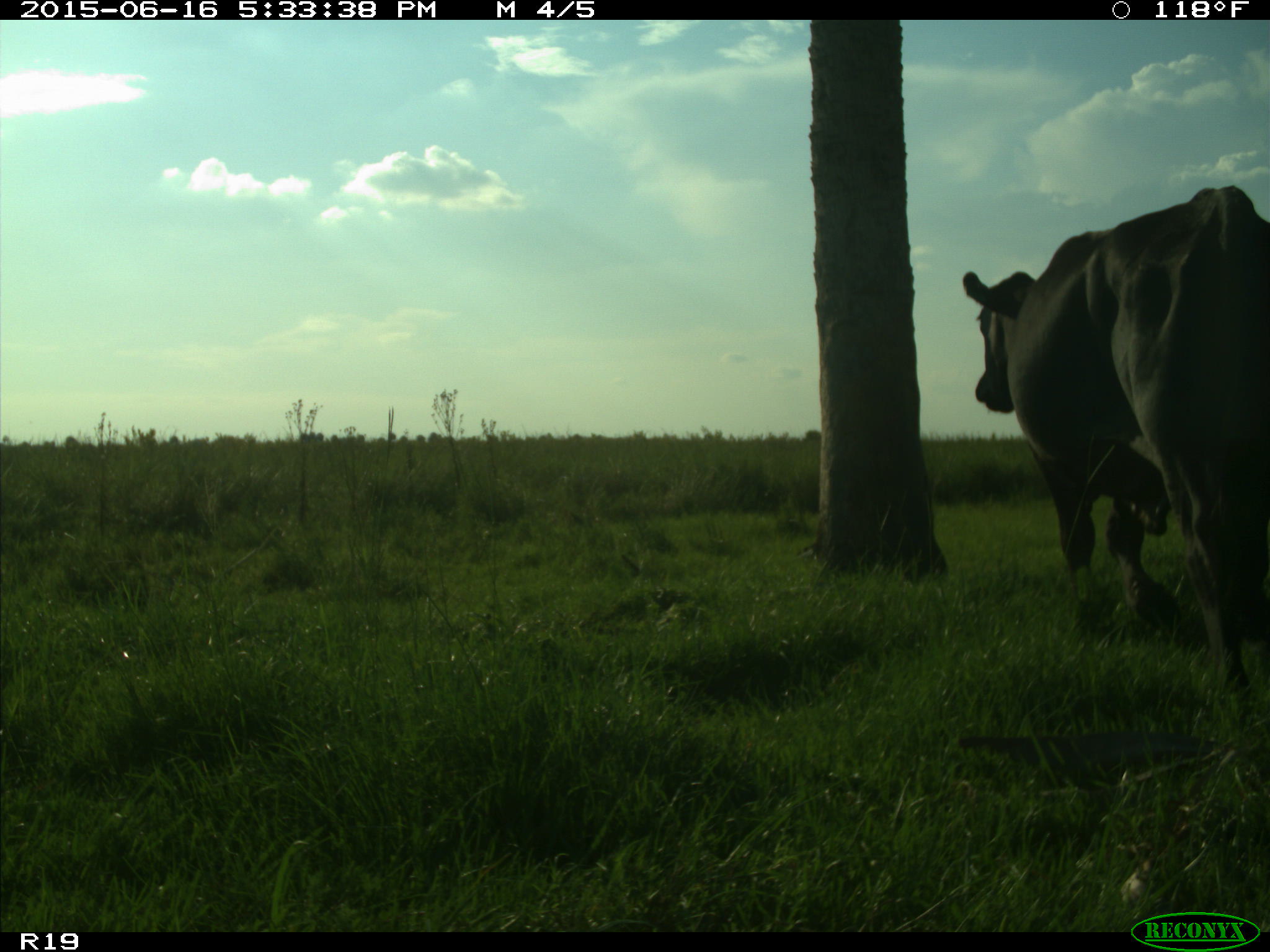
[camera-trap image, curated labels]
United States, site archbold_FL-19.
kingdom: Animalia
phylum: Chordata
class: Mammalia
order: Artiodactyla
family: Bovidae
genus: Bos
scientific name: Bos taurus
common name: domestic cow